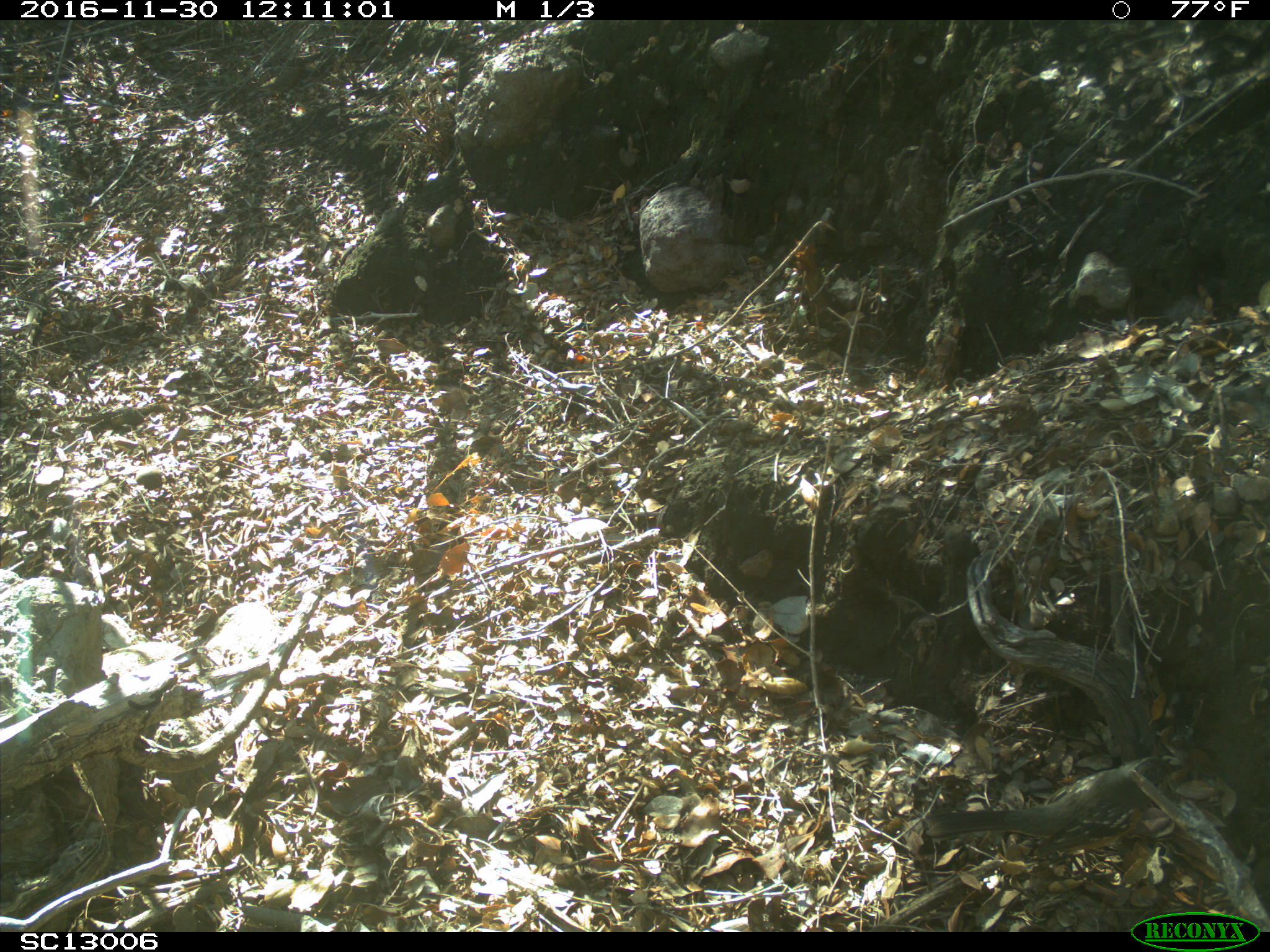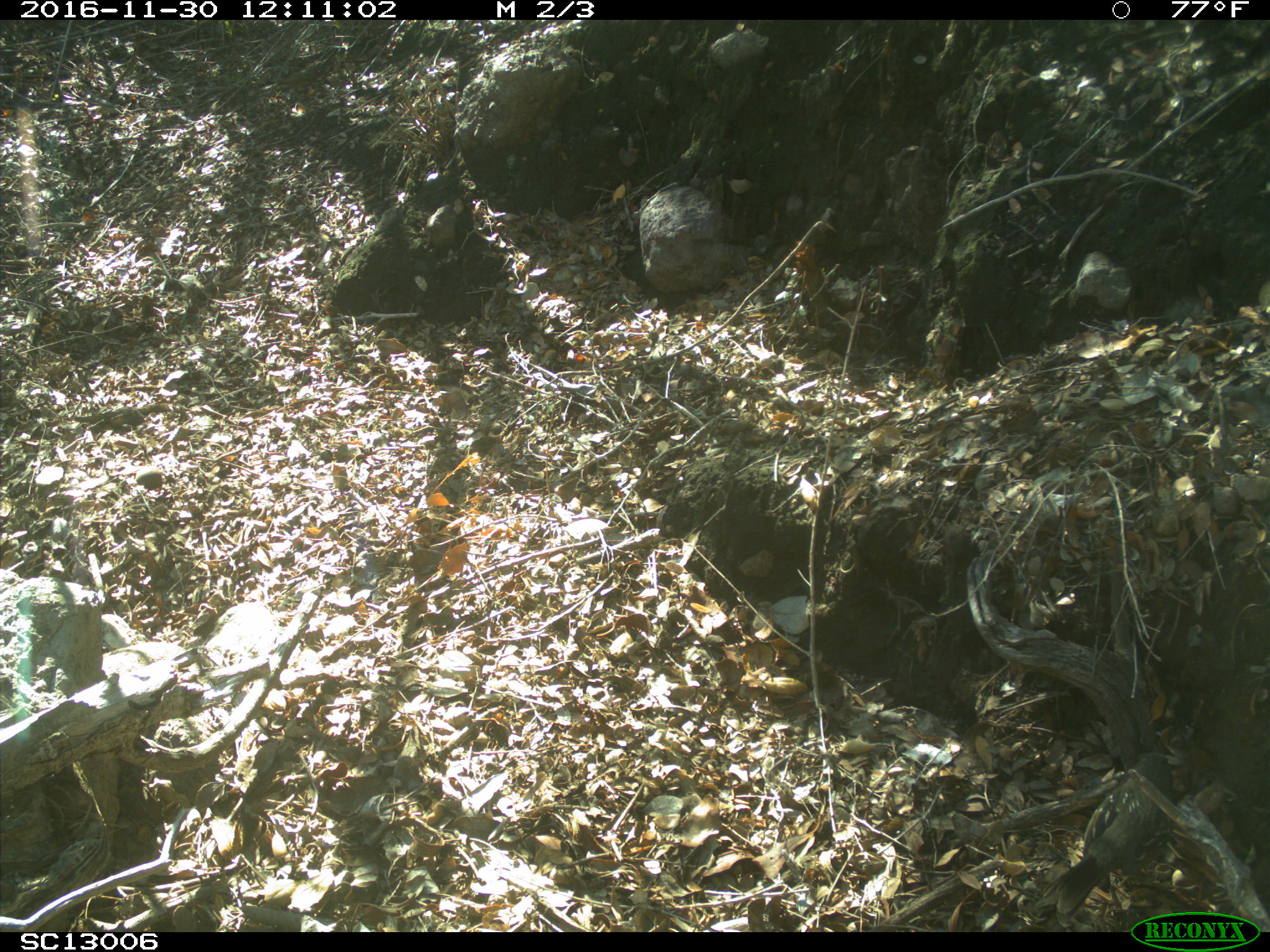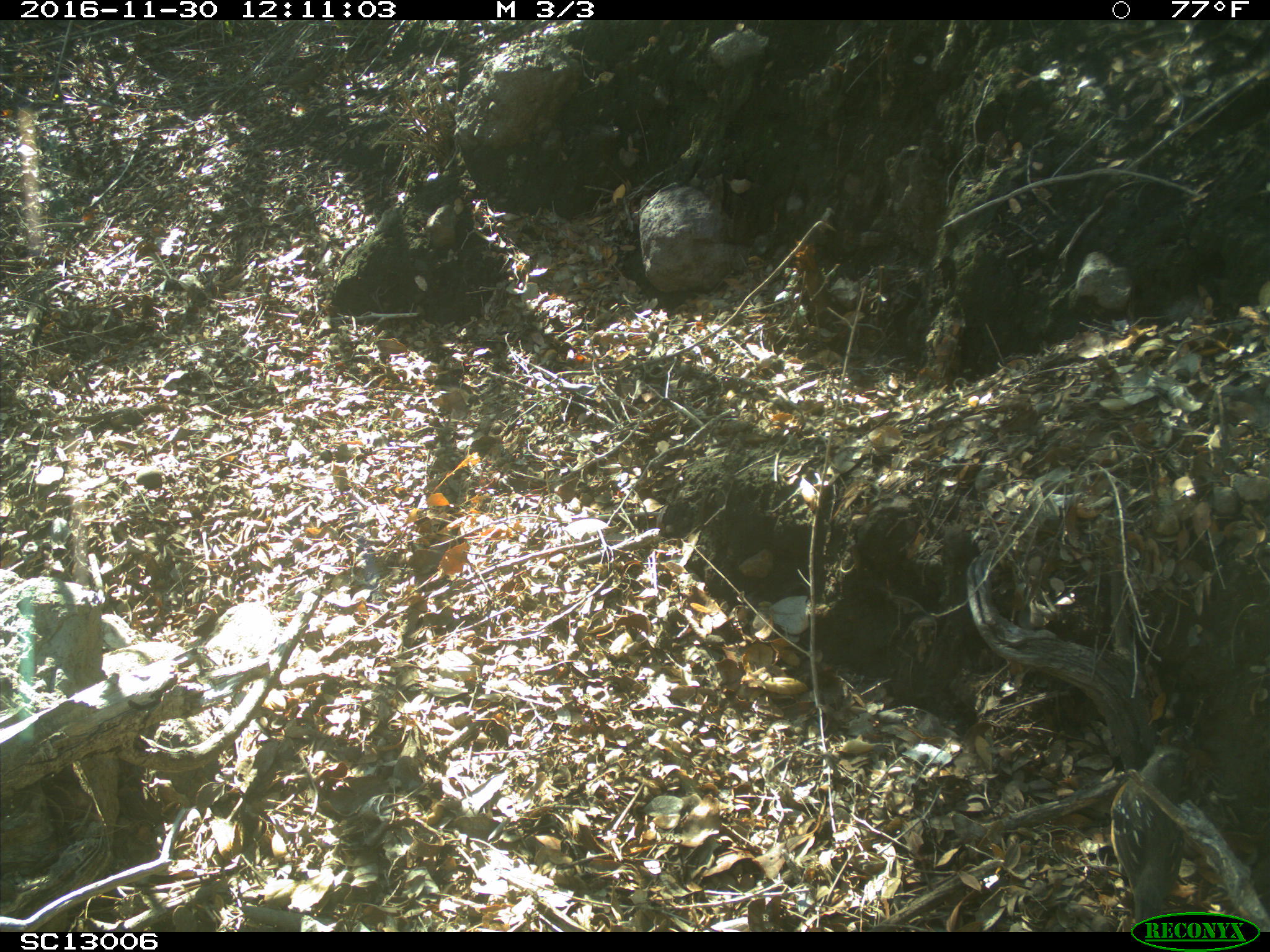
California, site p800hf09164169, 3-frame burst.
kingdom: Animalia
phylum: Chordata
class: Aves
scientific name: Aves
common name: bird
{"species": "bird (Aves)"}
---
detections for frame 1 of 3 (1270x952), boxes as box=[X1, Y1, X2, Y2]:
bird: box=[921, 755, 1183, 931]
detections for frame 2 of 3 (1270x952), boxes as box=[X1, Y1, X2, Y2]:
bird: box=[1041, 751, 1175, 918]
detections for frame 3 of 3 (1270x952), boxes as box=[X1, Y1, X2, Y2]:
bird: box=[1108, 747, 1191, 930]